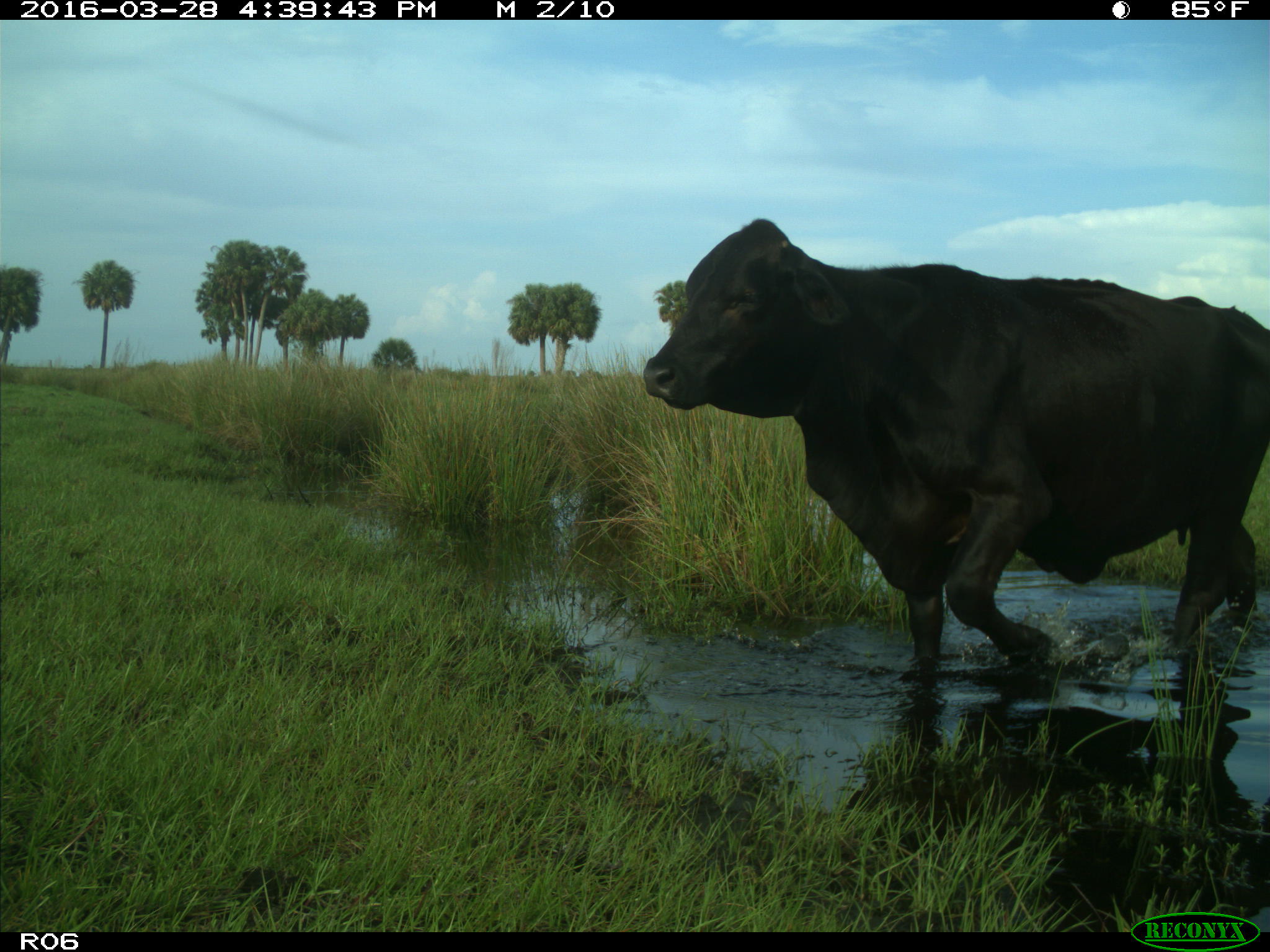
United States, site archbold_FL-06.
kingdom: Animalia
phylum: Chordata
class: Mammalia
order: Artiodactyla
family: Bovidae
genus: Bos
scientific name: Bos taurus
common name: domestic cow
Bos taurus (domestic cow).